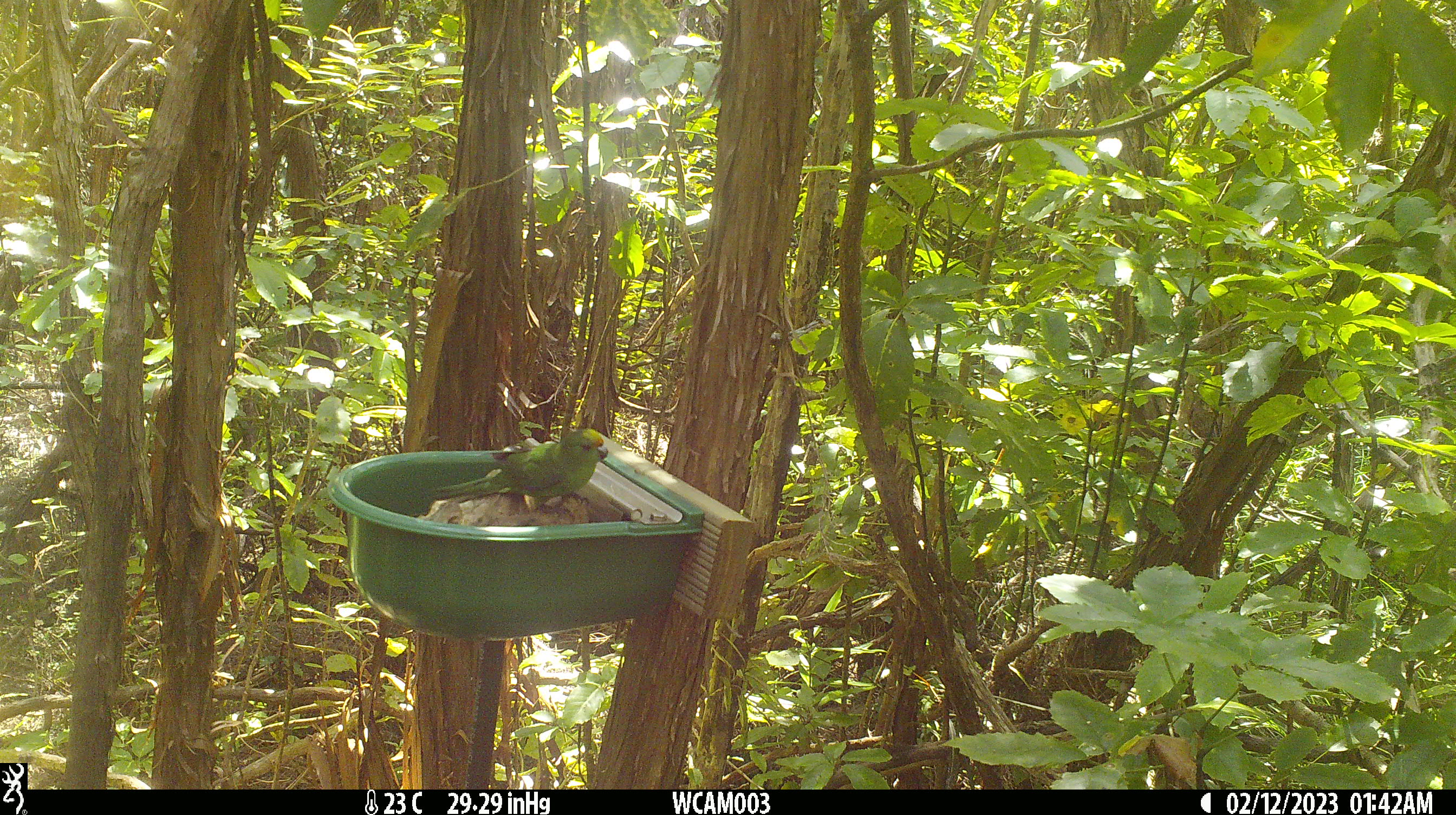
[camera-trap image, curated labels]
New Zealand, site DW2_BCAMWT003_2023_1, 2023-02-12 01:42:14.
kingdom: Animalia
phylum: Chordata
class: Aves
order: Psittaciformes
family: Psittaculidae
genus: Cyanoramphus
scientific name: Cyanoramphus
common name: parakeet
Parakeet (Cyanoramphus).